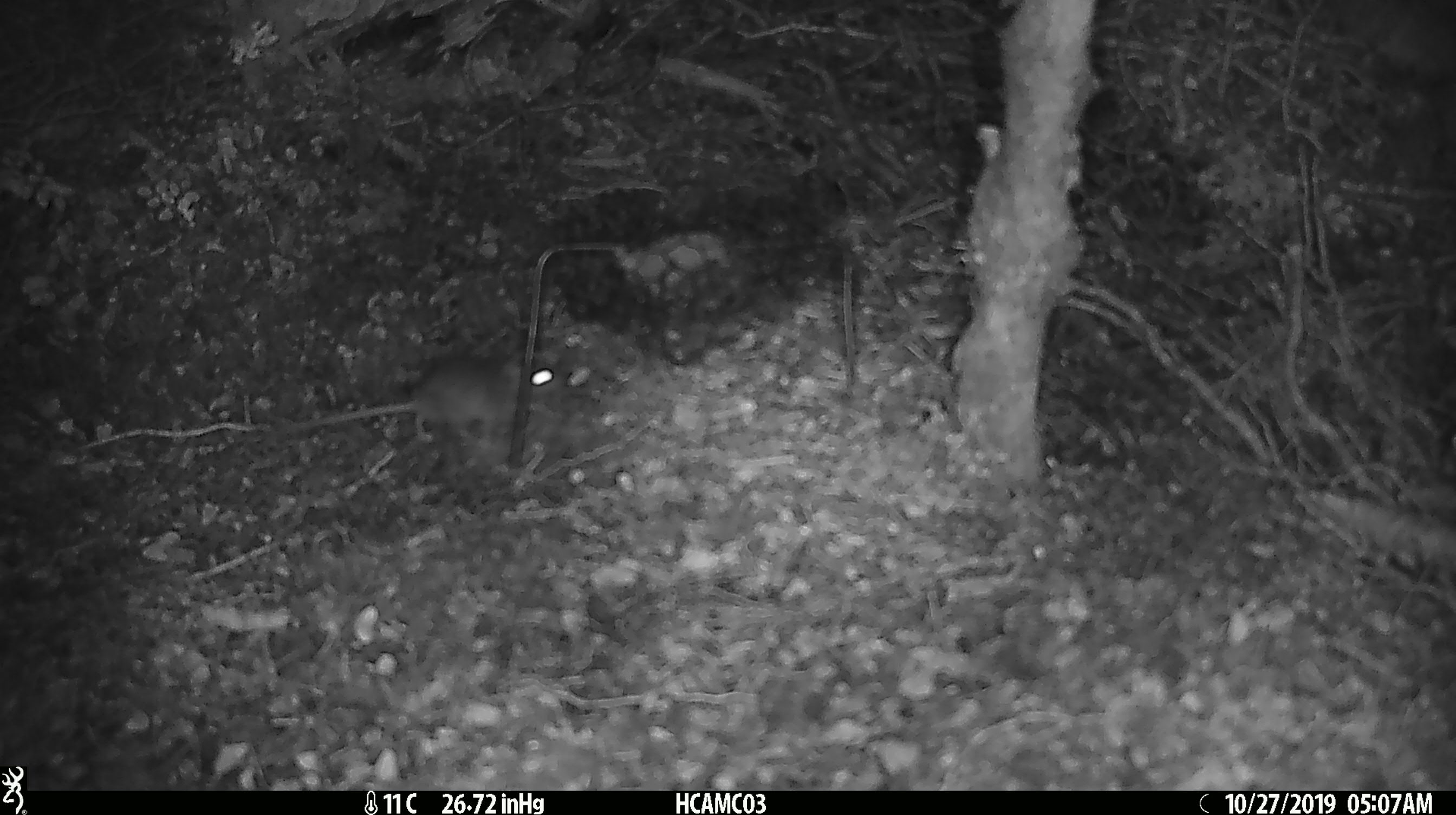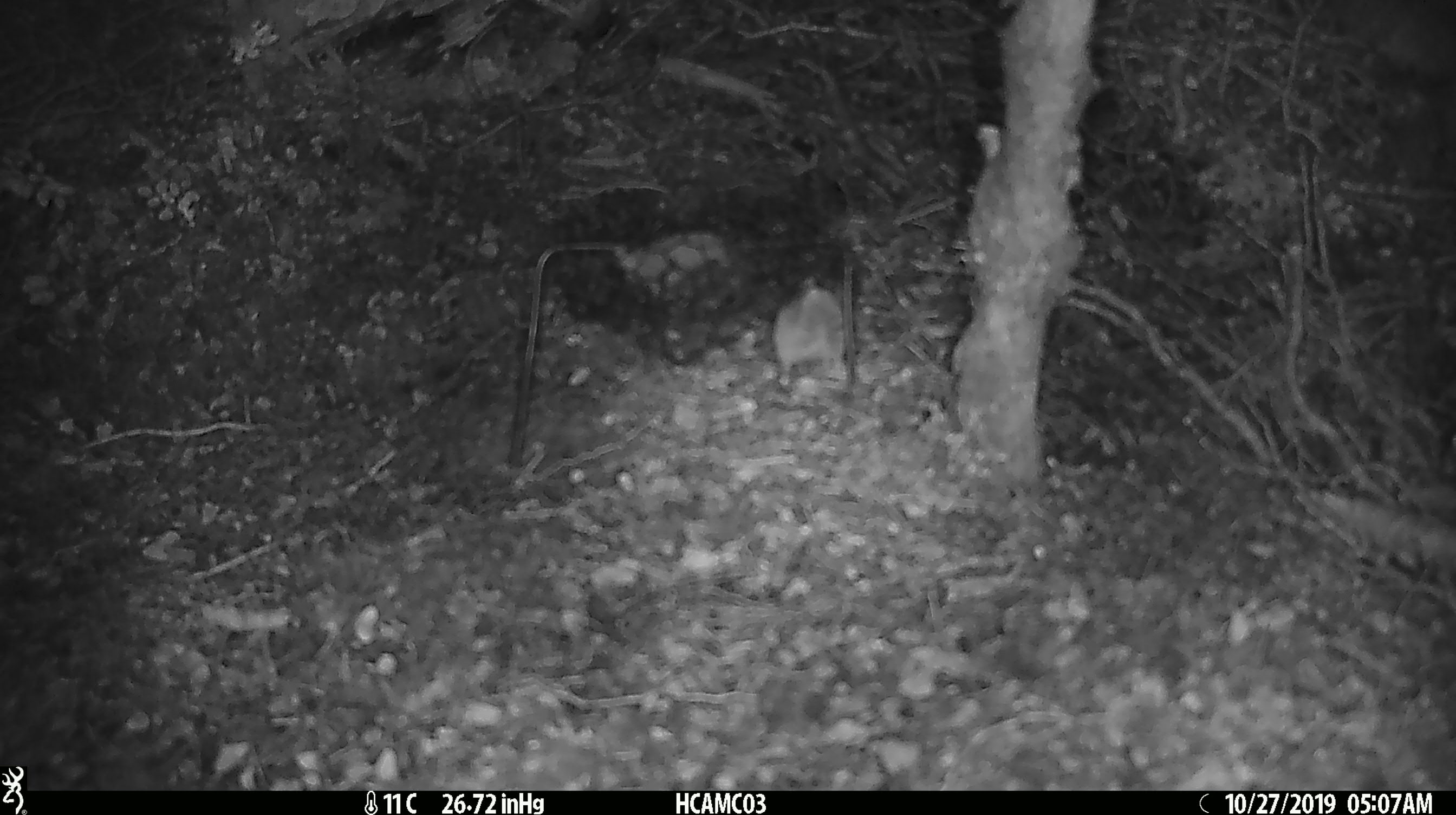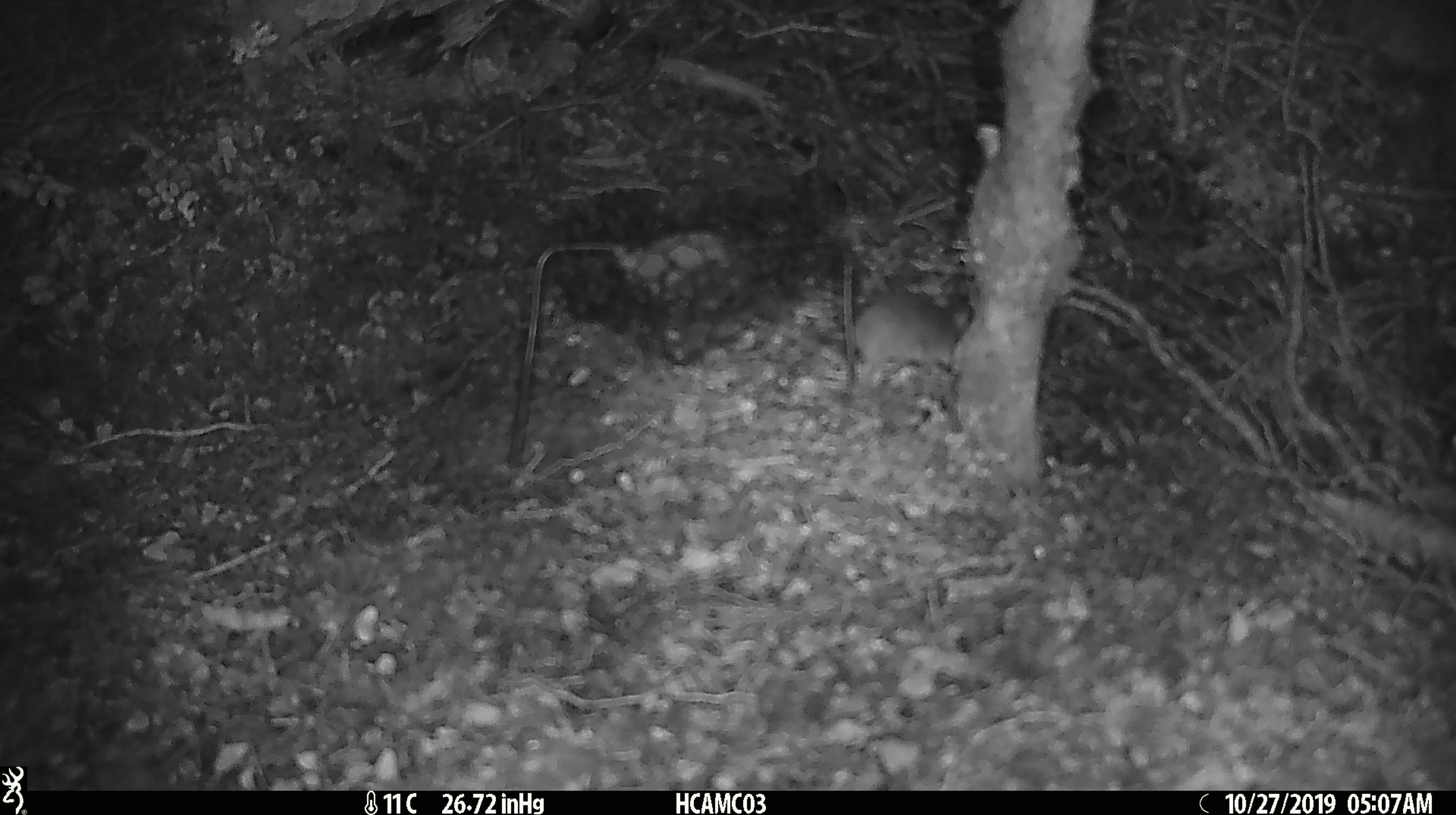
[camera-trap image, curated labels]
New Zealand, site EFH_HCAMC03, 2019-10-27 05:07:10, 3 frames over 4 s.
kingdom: Animalia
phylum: Chordata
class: Mammalia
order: Rodentia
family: Muridae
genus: Mus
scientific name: Mus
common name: mouse